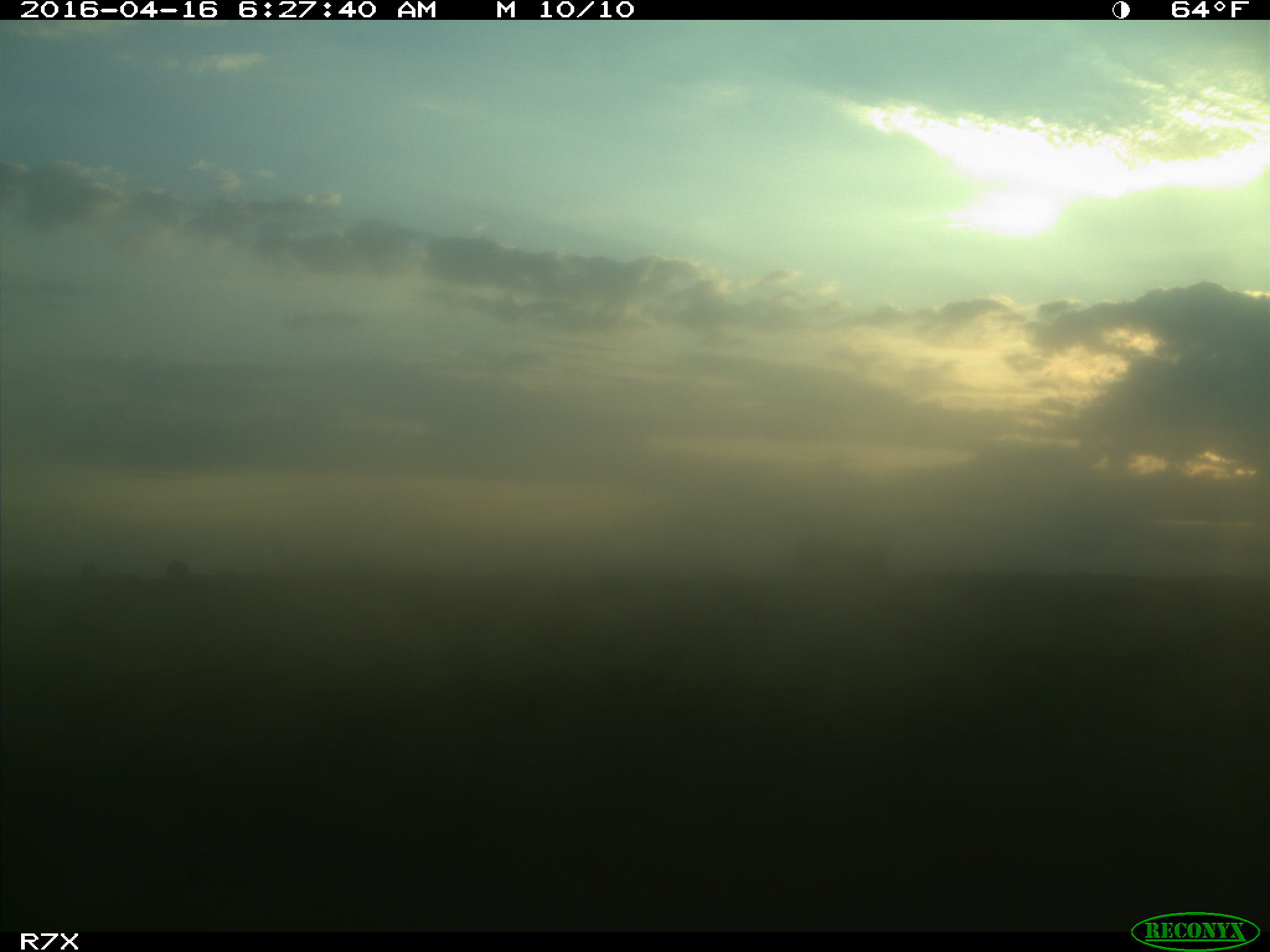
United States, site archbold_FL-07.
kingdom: Animalia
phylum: Chordata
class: Mammalia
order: Artiodactyla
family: Bovidae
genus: Bos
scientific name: Bos taurus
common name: domestic cow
Bos taurus (domestic cow).